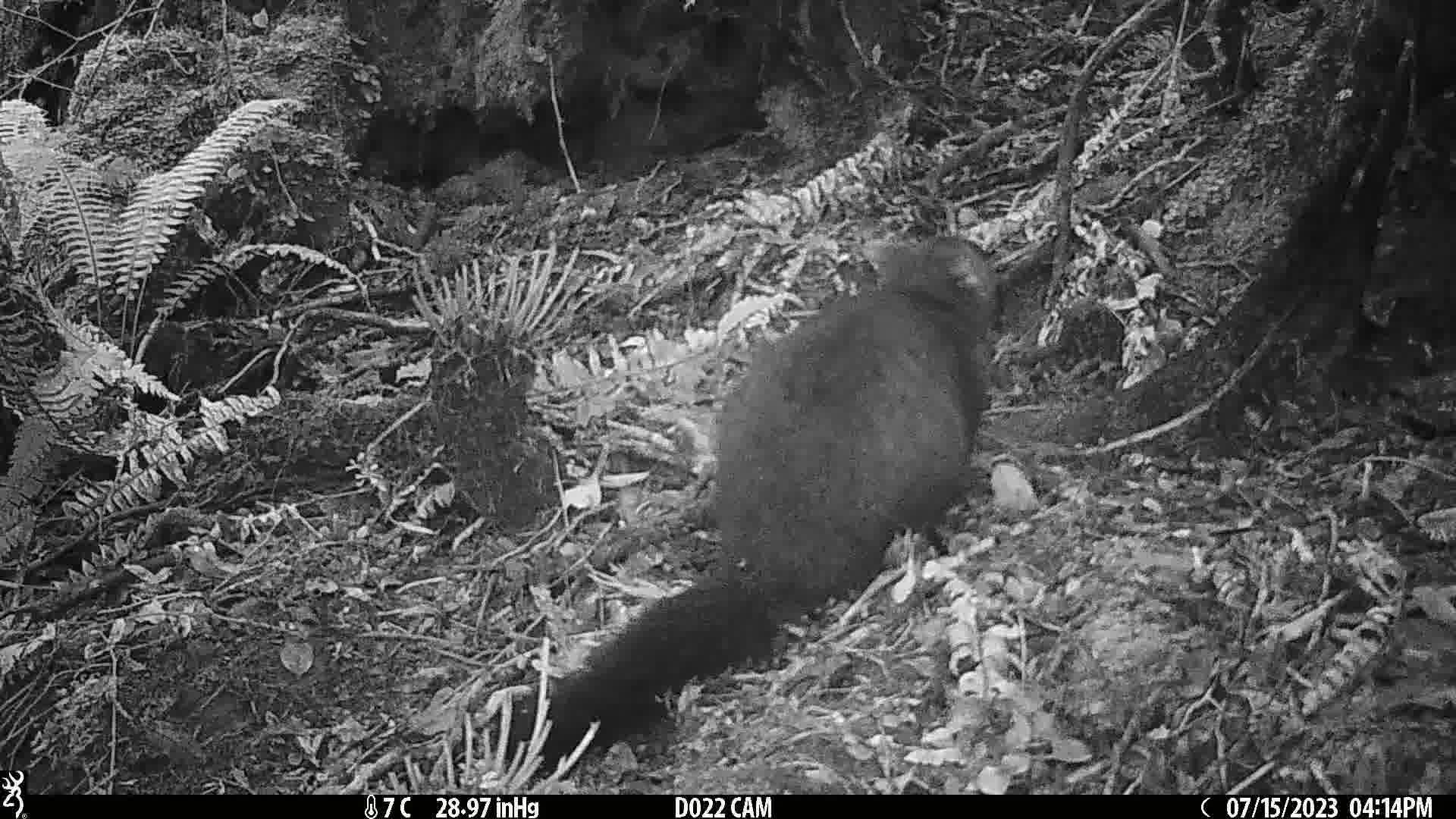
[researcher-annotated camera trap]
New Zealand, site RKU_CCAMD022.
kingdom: Animalia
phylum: Chordata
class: Mammalia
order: Diprotodontia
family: Phalangeridae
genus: Trichosurus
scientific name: Trichosurus vulpecula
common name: common brushtail possum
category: possum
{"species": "possum (common brushtail possum) (Trichosurus vulpecula)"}